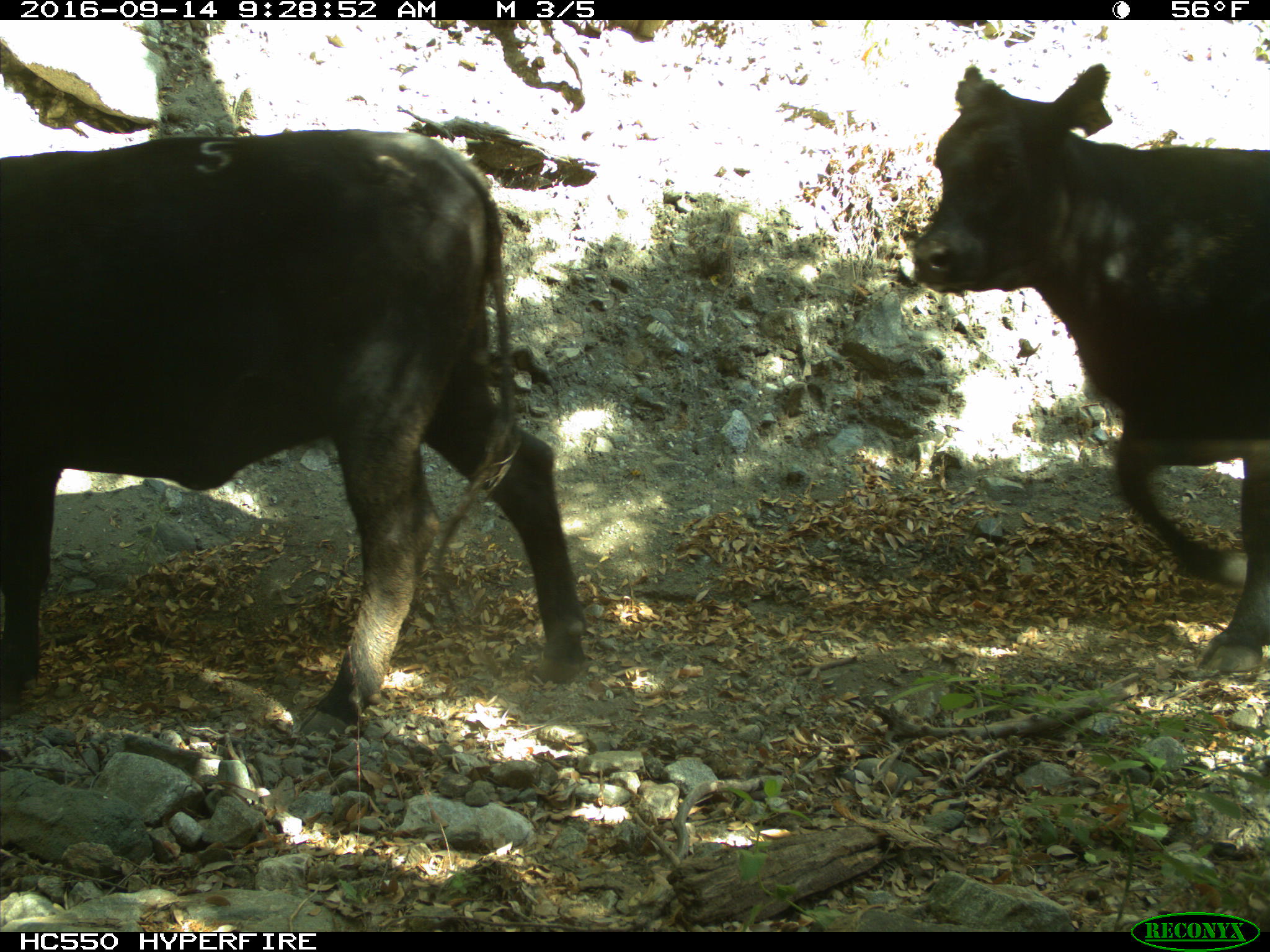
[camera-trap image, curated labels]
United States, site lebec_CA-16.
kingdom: Animalia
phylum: Chordata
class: Mammalia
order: Artiodactyla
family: Bovidae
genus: Bos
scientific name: Bos taurus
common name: domestic cow